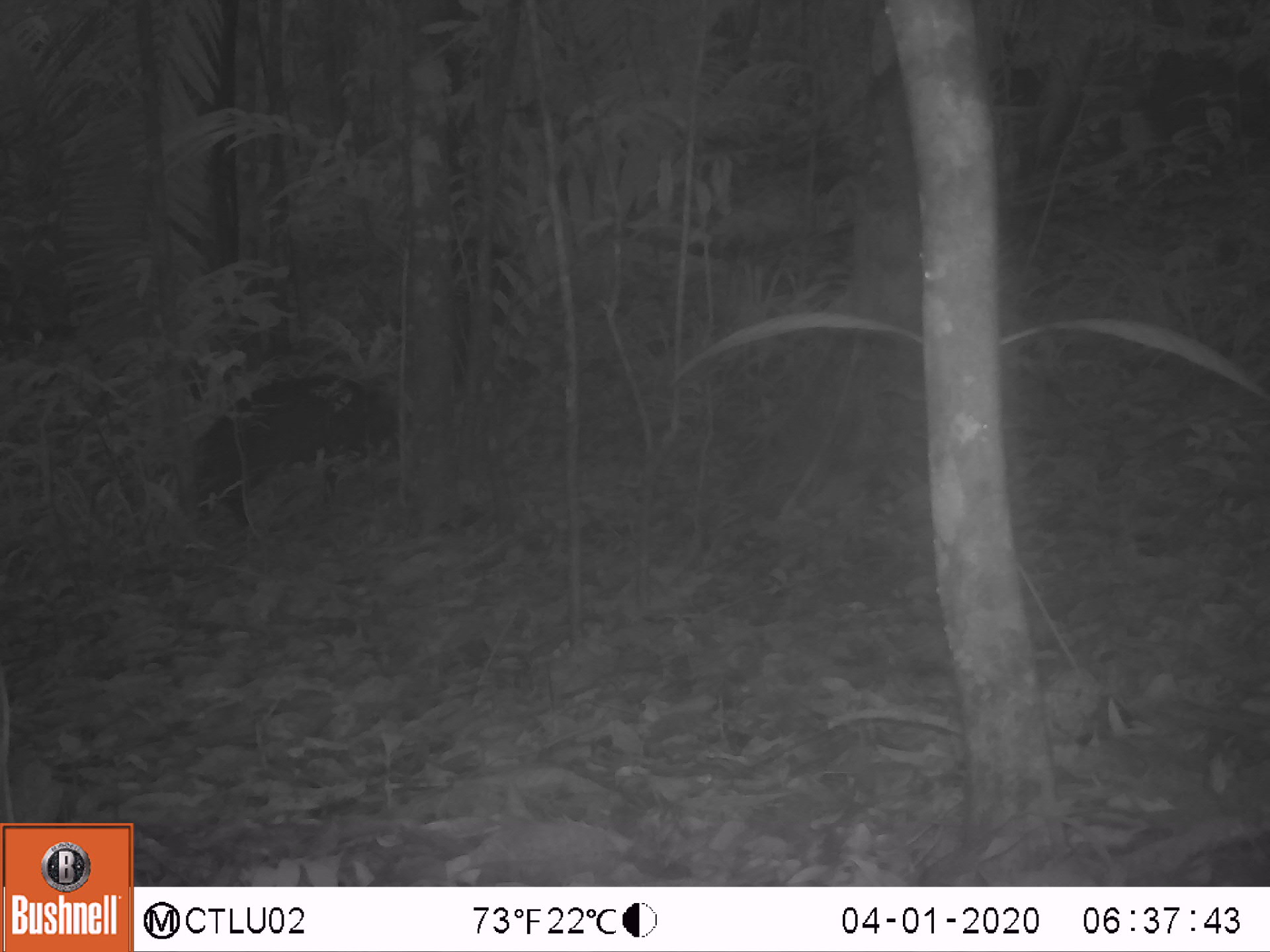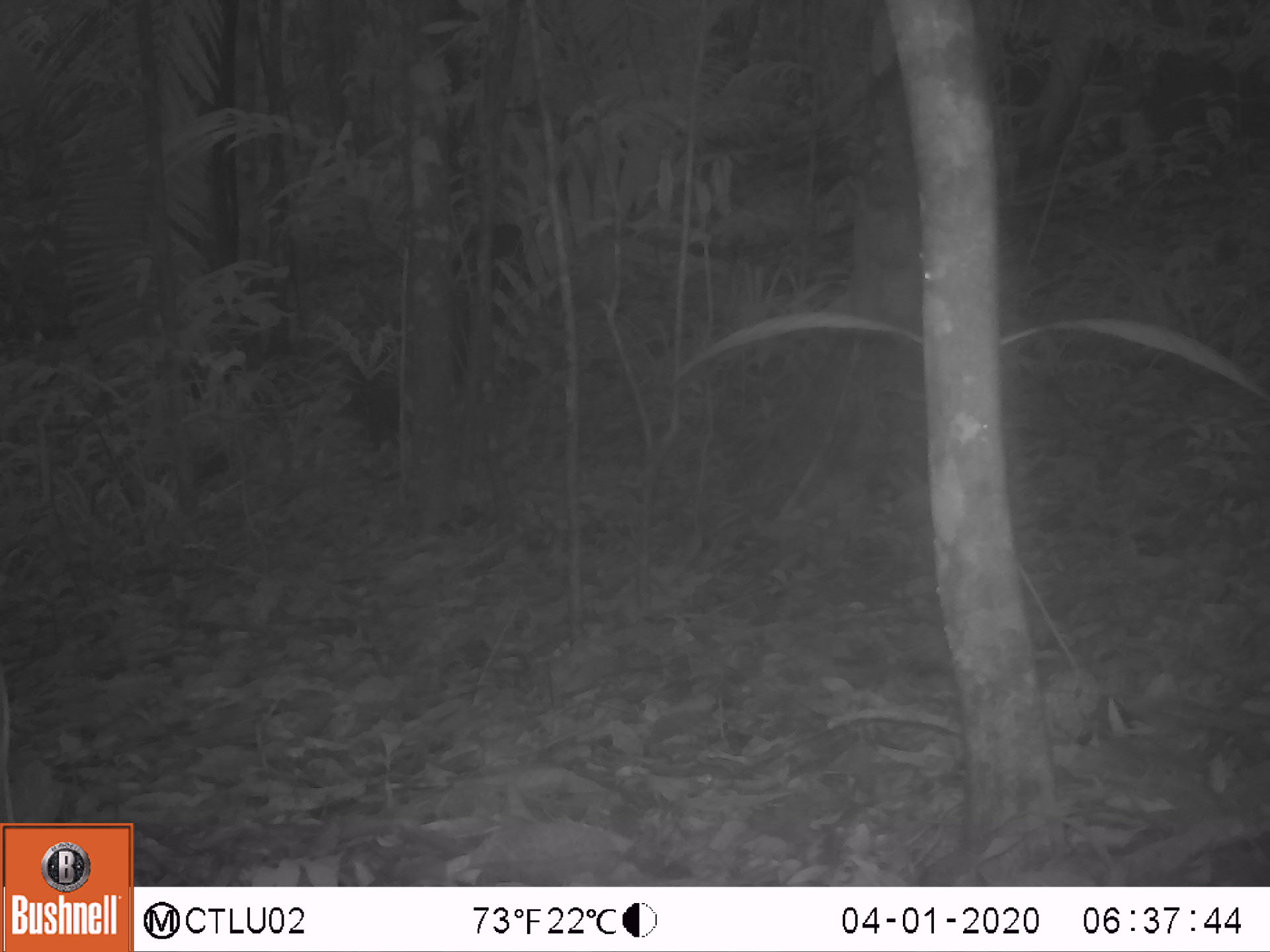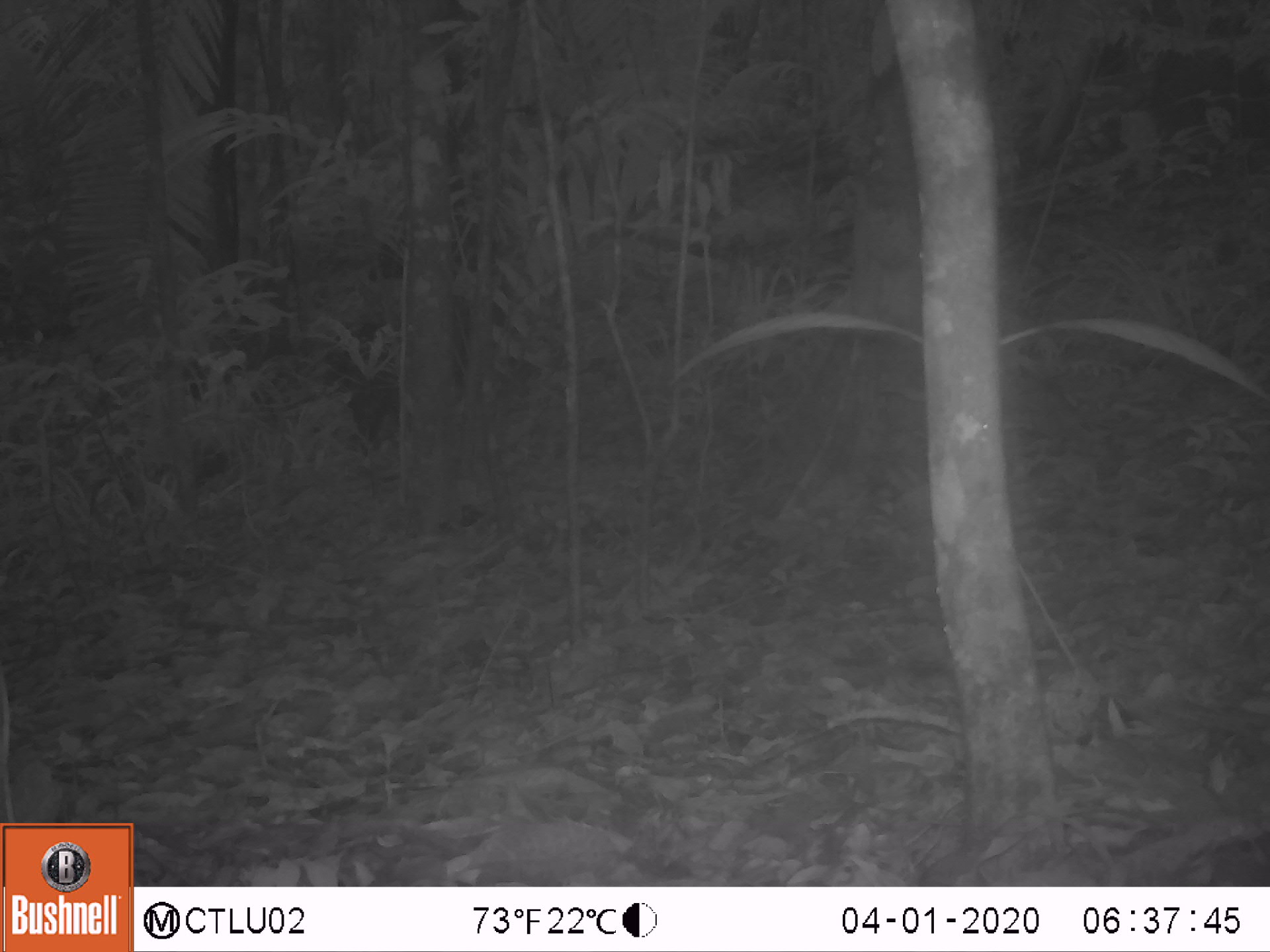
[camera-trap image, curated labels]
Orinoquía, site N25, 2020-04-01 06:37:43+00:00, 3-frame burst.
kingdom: Animalia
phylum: Chordata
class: Mammalia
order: Artiodactyla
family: Tayassuidae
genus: Pecari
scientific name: Pecari tajacu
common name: collared peccary